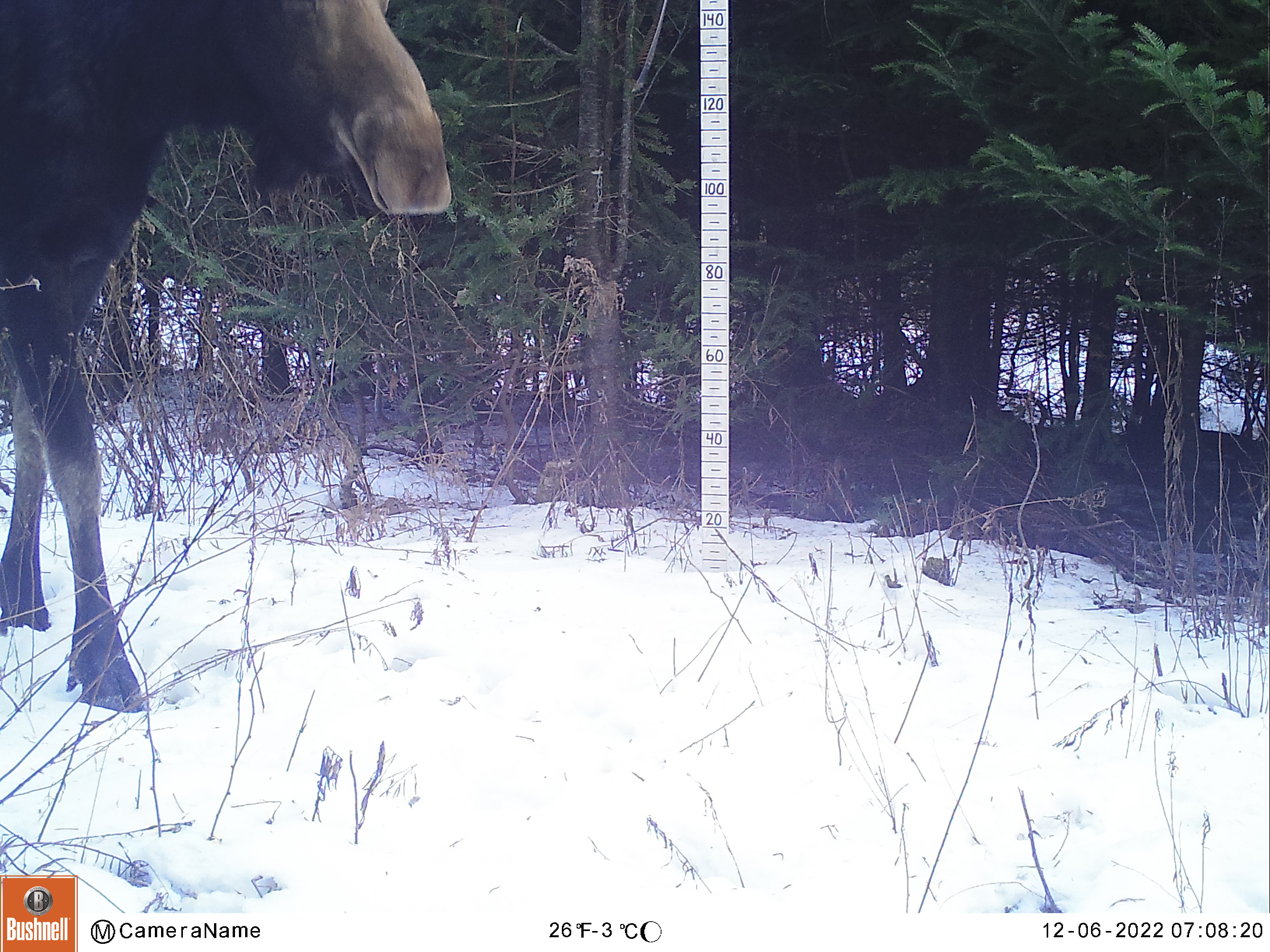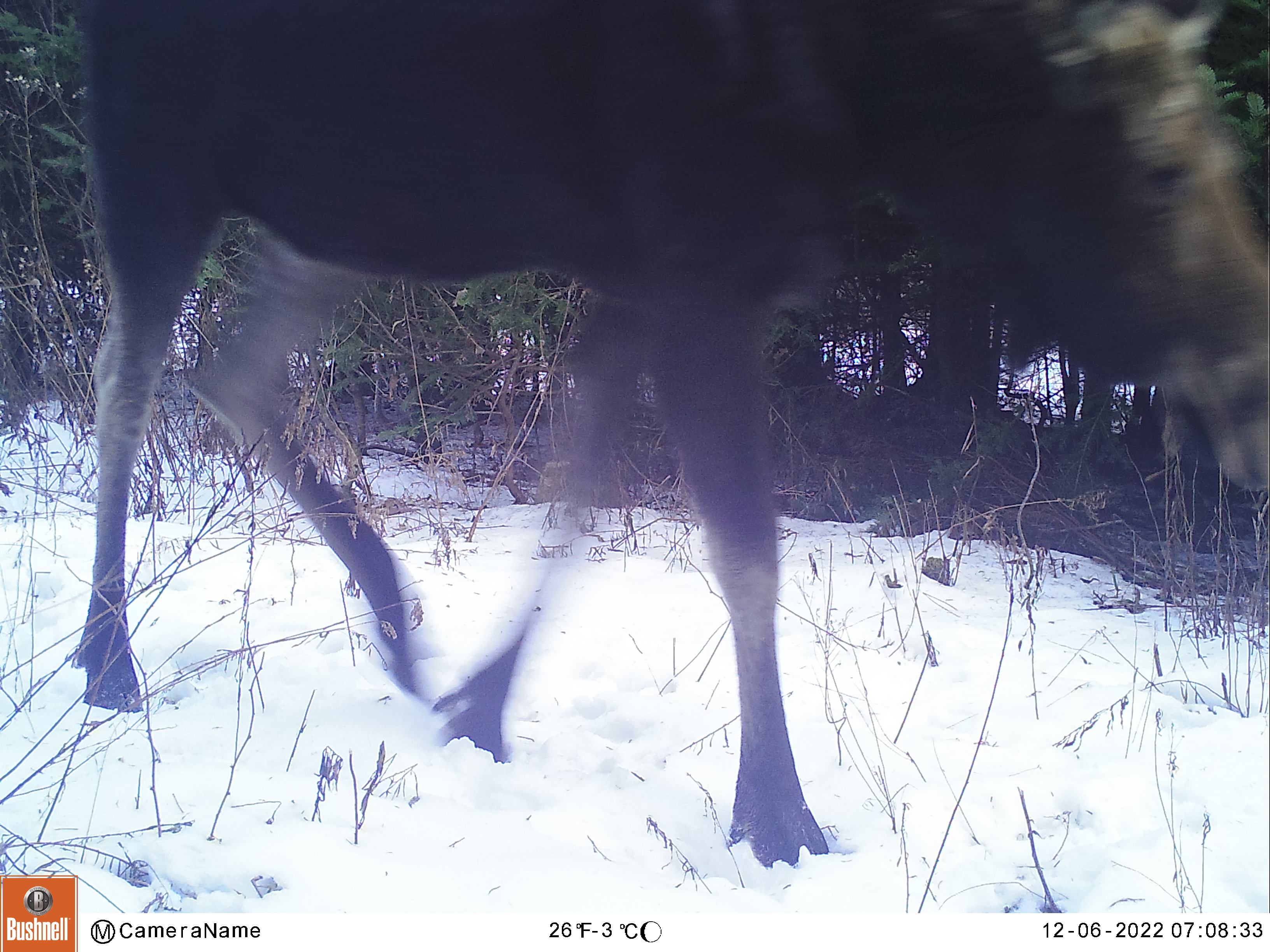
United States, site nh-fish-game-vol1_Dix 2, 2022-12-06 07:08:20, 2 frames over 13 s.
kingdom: Animalia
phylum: Chordata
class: Mammalia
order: Artiodactyla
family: Cervidae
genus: Alces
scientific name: Alces alces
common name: moose